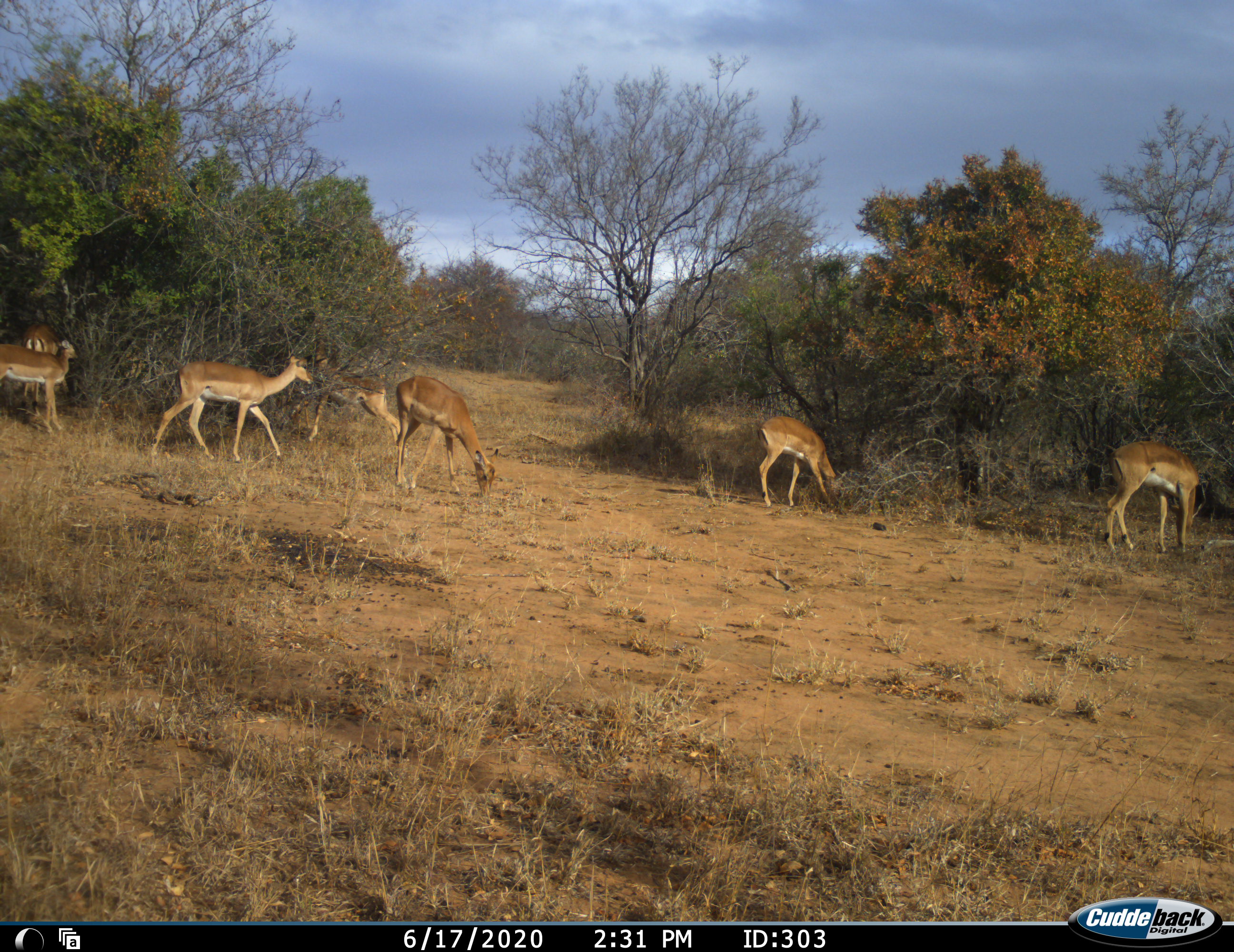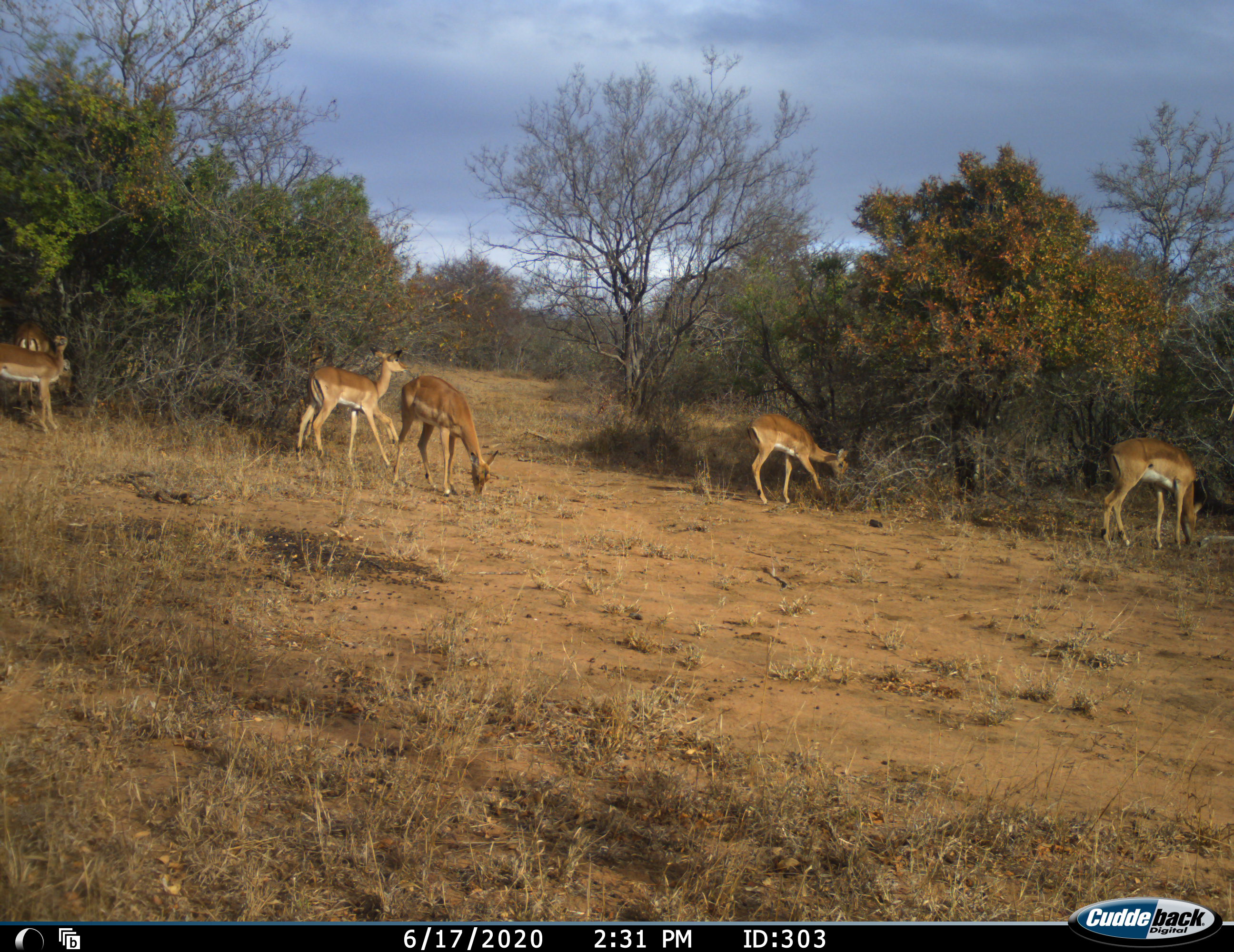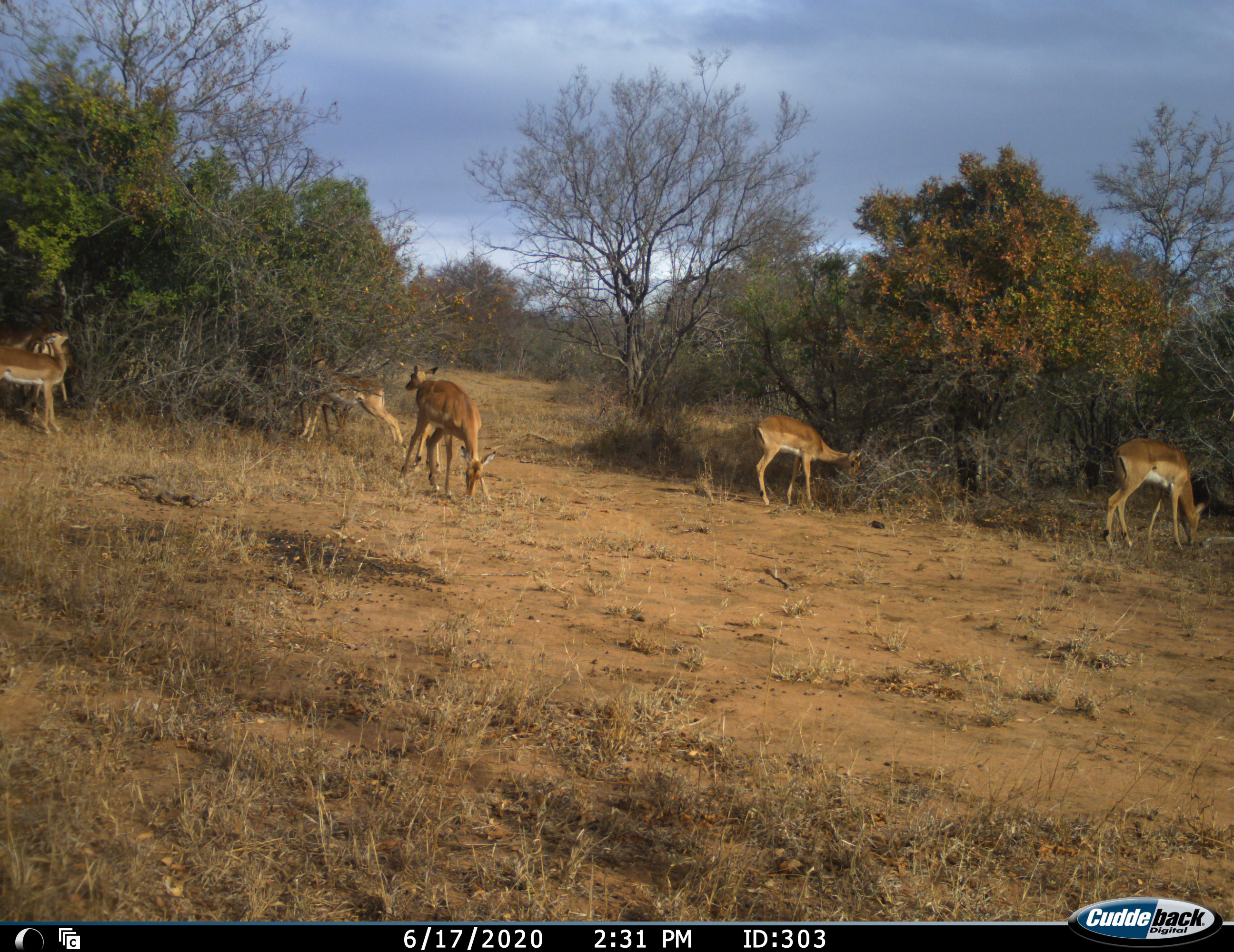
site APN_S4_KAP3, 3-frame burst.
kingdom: Animalia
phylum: Chordata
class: Mammalia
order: Artiodactyla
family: Bovidae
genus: Aepyceros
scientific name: Aepyceros melampus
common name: impala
Impala (Aepyceros melampus), count 6. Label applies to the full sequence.